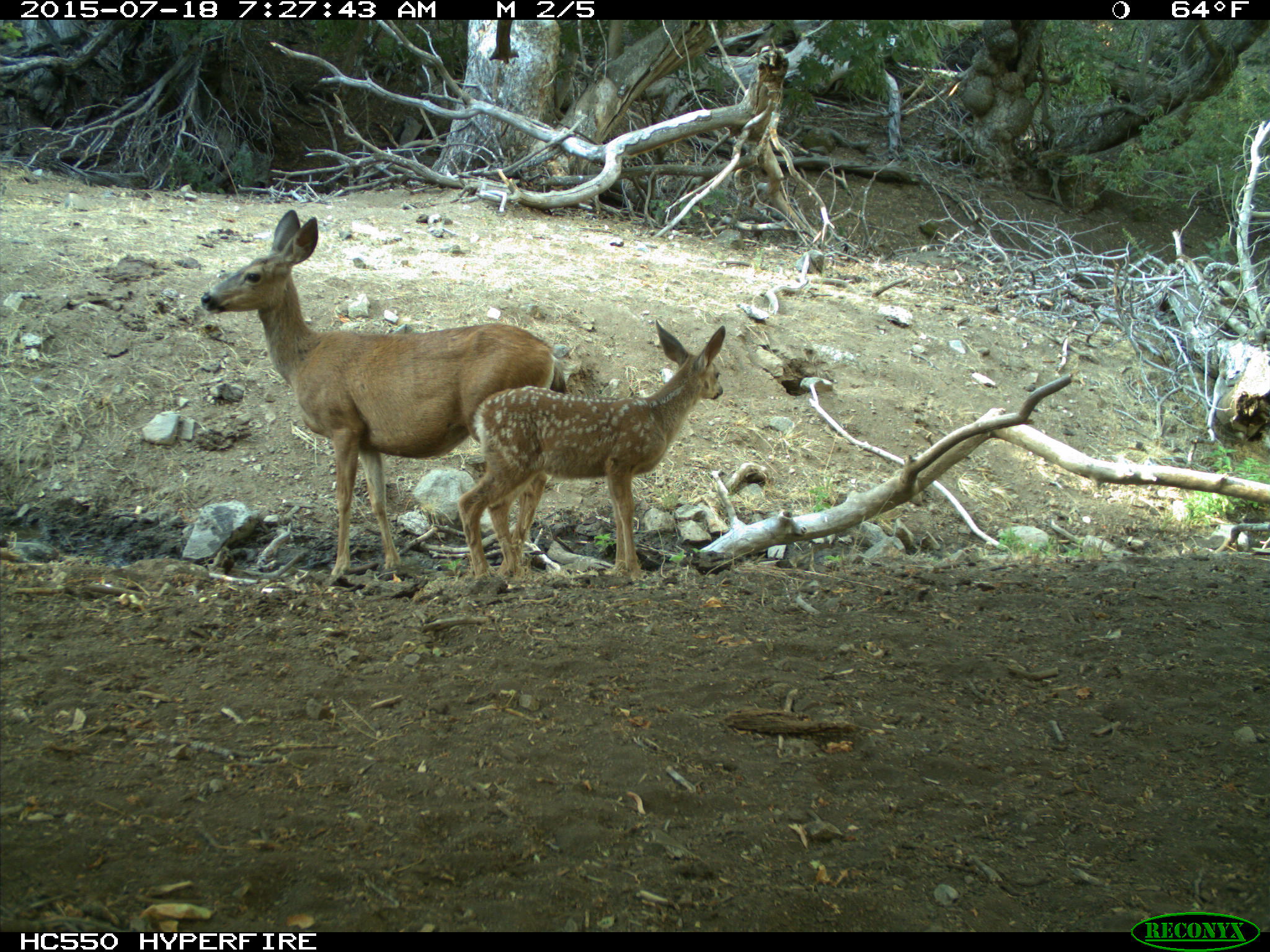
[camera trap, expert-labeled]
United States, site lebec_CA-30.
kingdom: Animalia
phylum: Chordata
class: Mammalia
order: Artiodactyla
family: Cervidae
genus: Odocoileus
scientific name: Odocoileus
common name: deer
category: unidentified deer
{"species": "unidentified deer (deer) (Odocoileus)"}